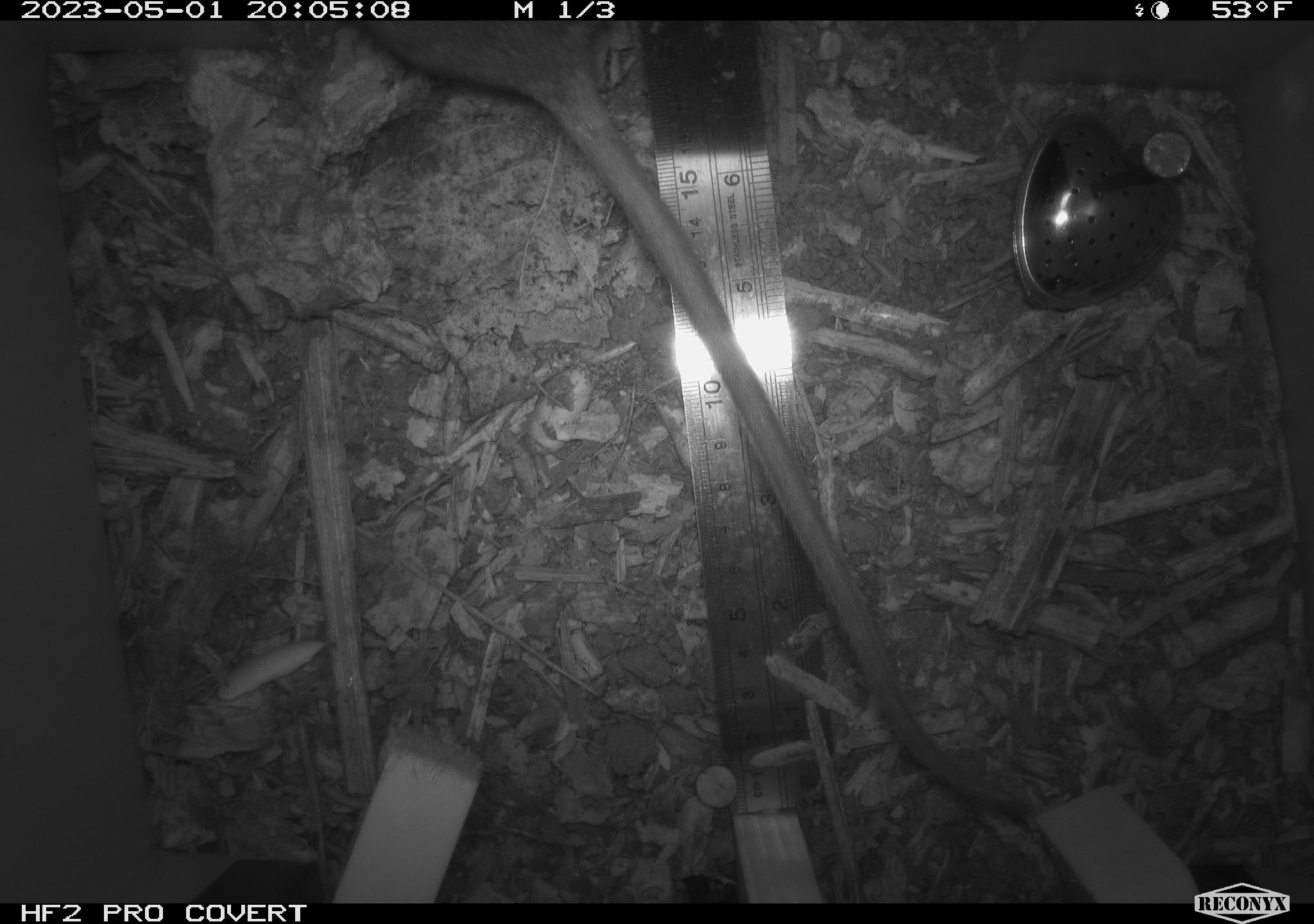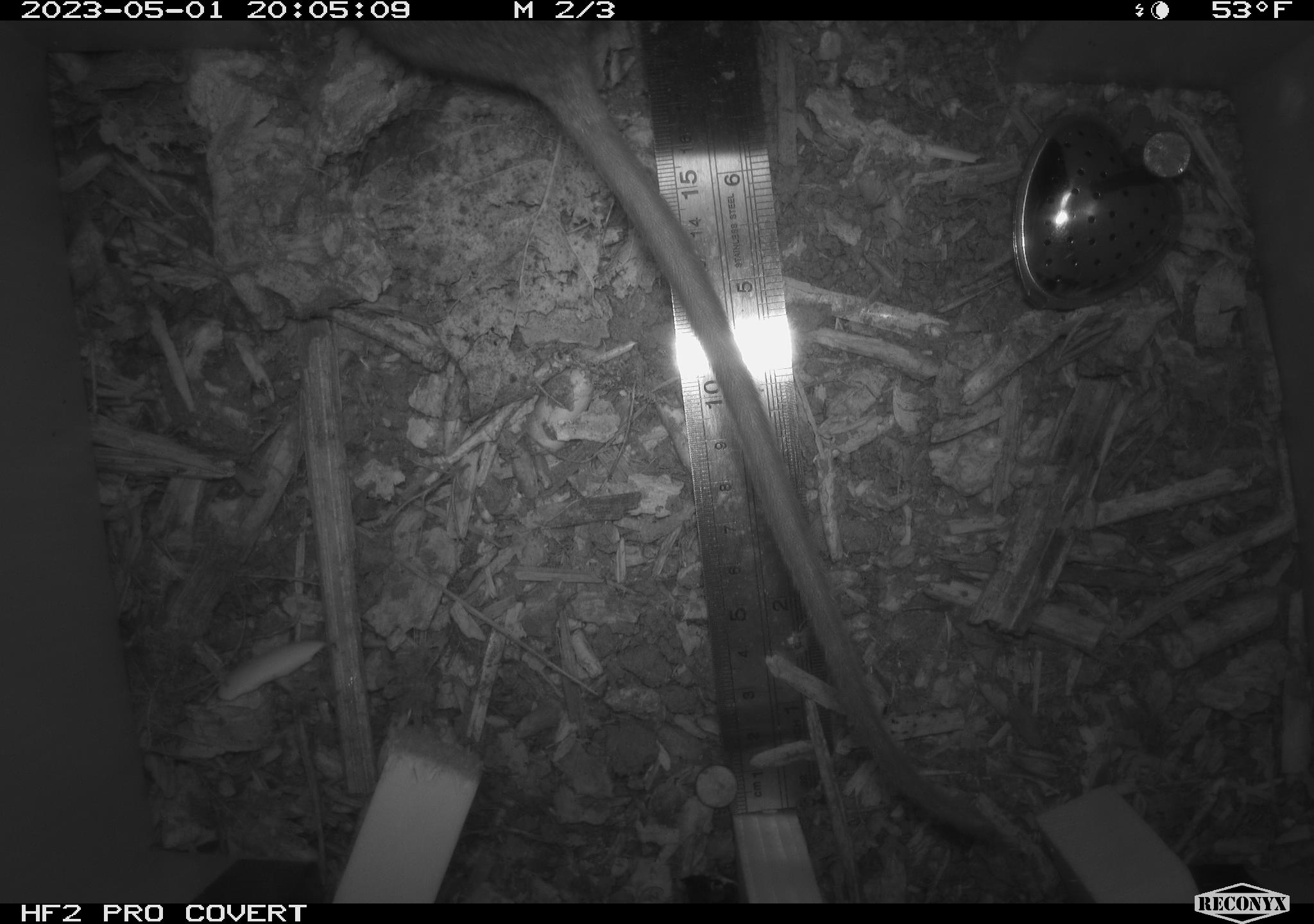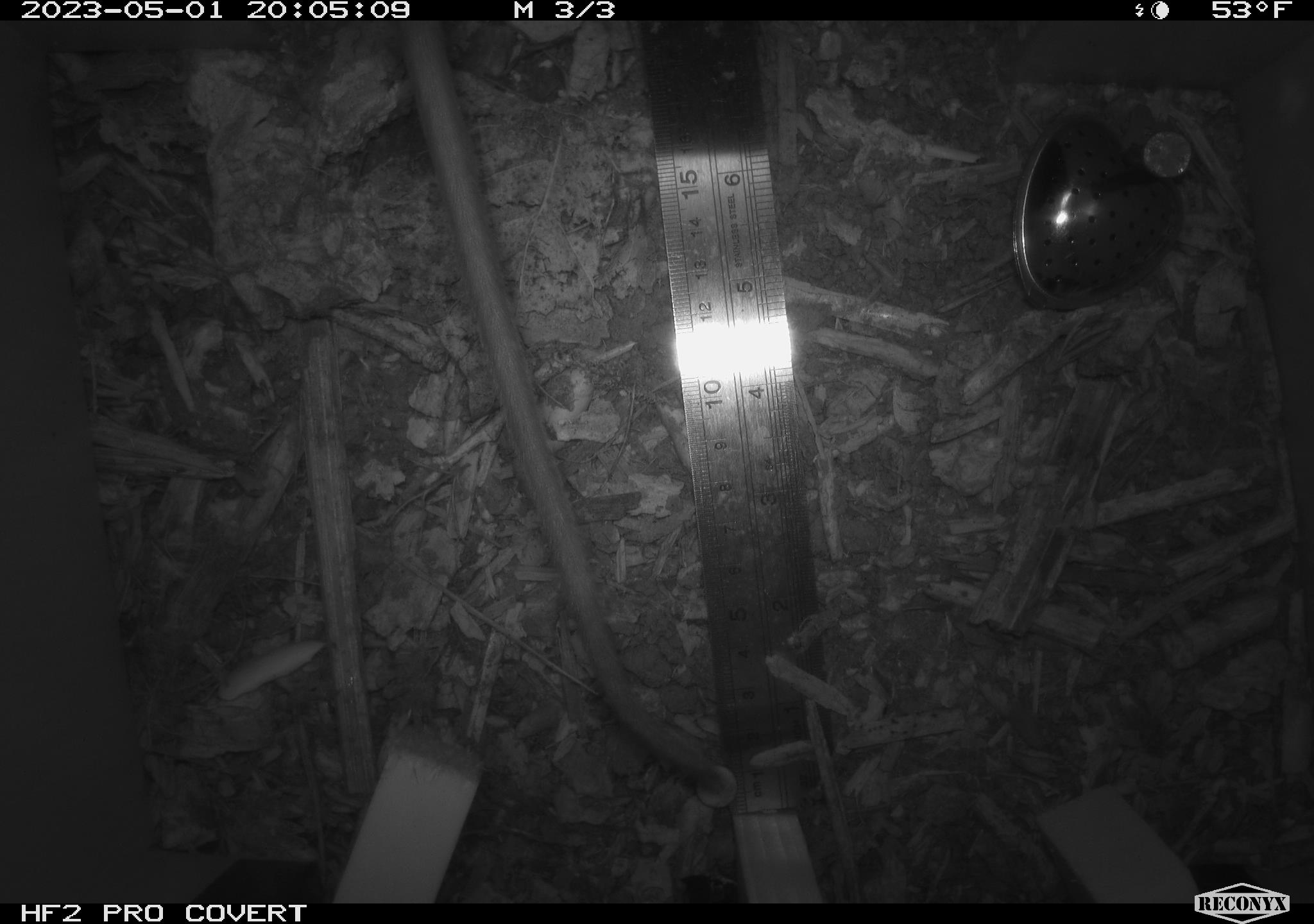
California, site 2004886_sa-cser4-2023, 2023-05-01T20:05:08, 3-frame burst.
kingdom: Animalia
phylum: Chordata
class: Mammalia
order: Rodentia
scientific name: Rodentia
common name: woodrat or rat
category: woodrat or rat species